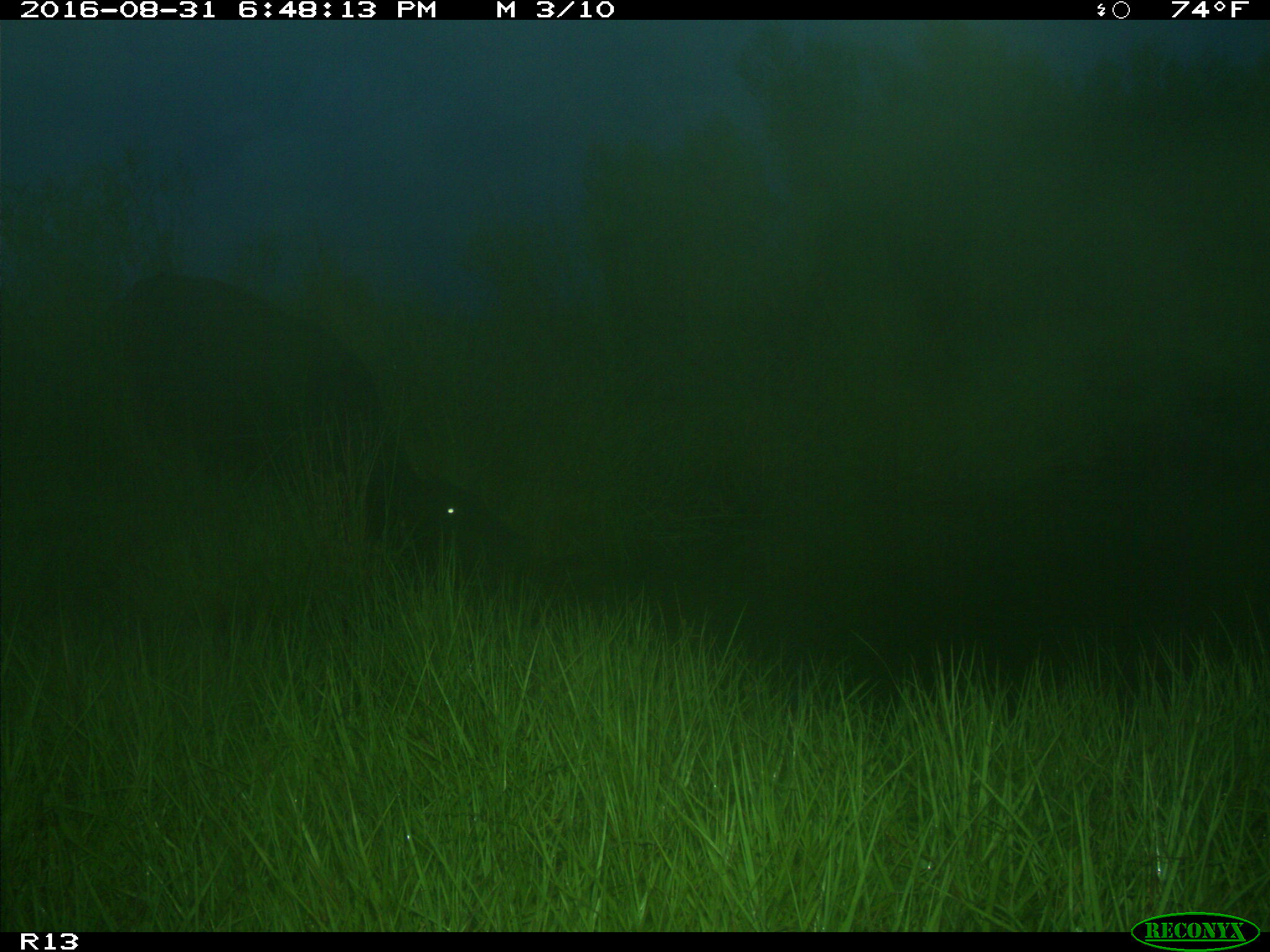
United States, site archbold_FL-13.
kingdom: Animalia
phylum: Chordata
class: Mammalia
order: Artiodactyla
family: Bovidae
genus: Bos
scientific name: Bos taurus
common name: domestic cow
Bos taurus (domestic cow).